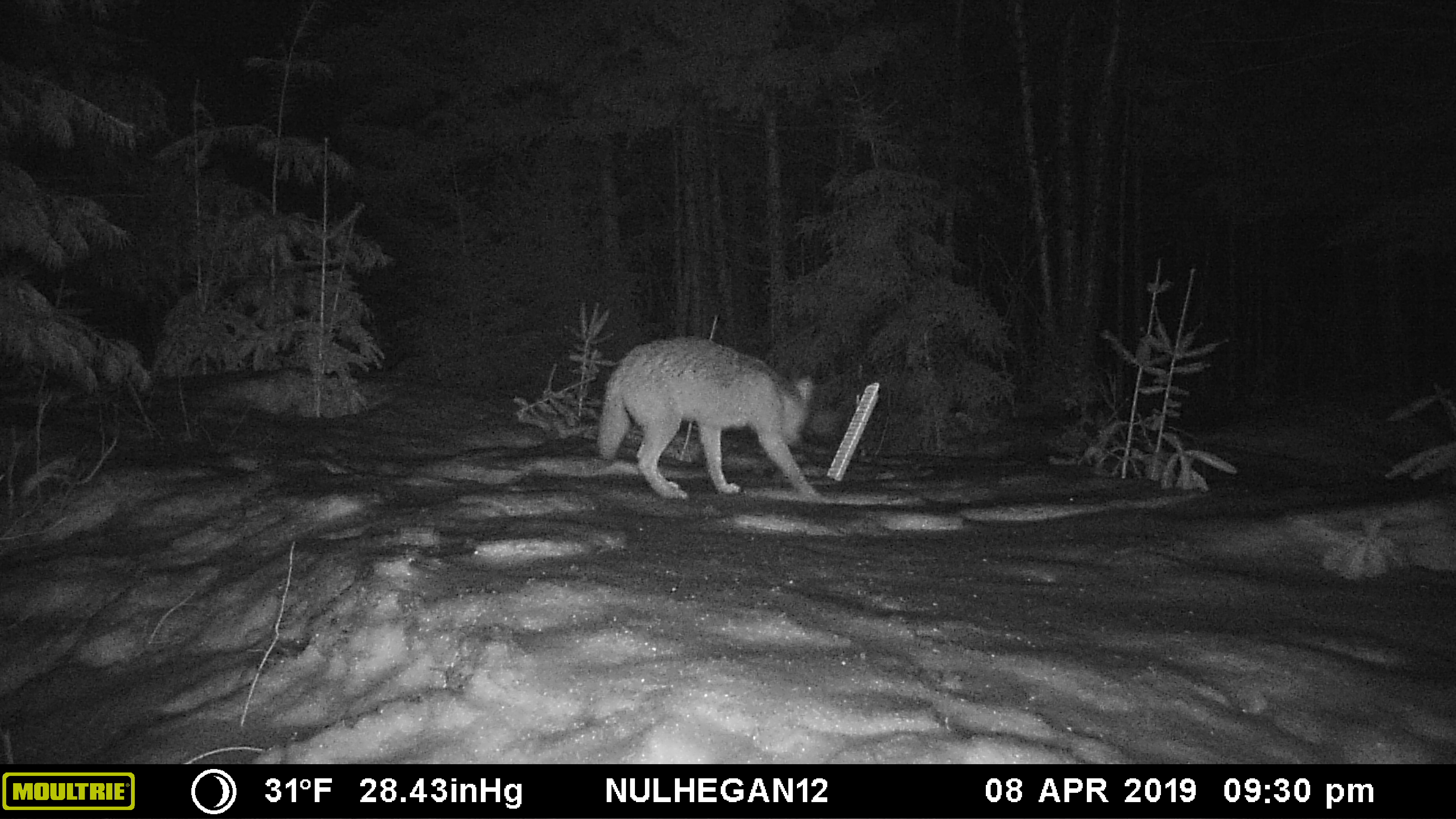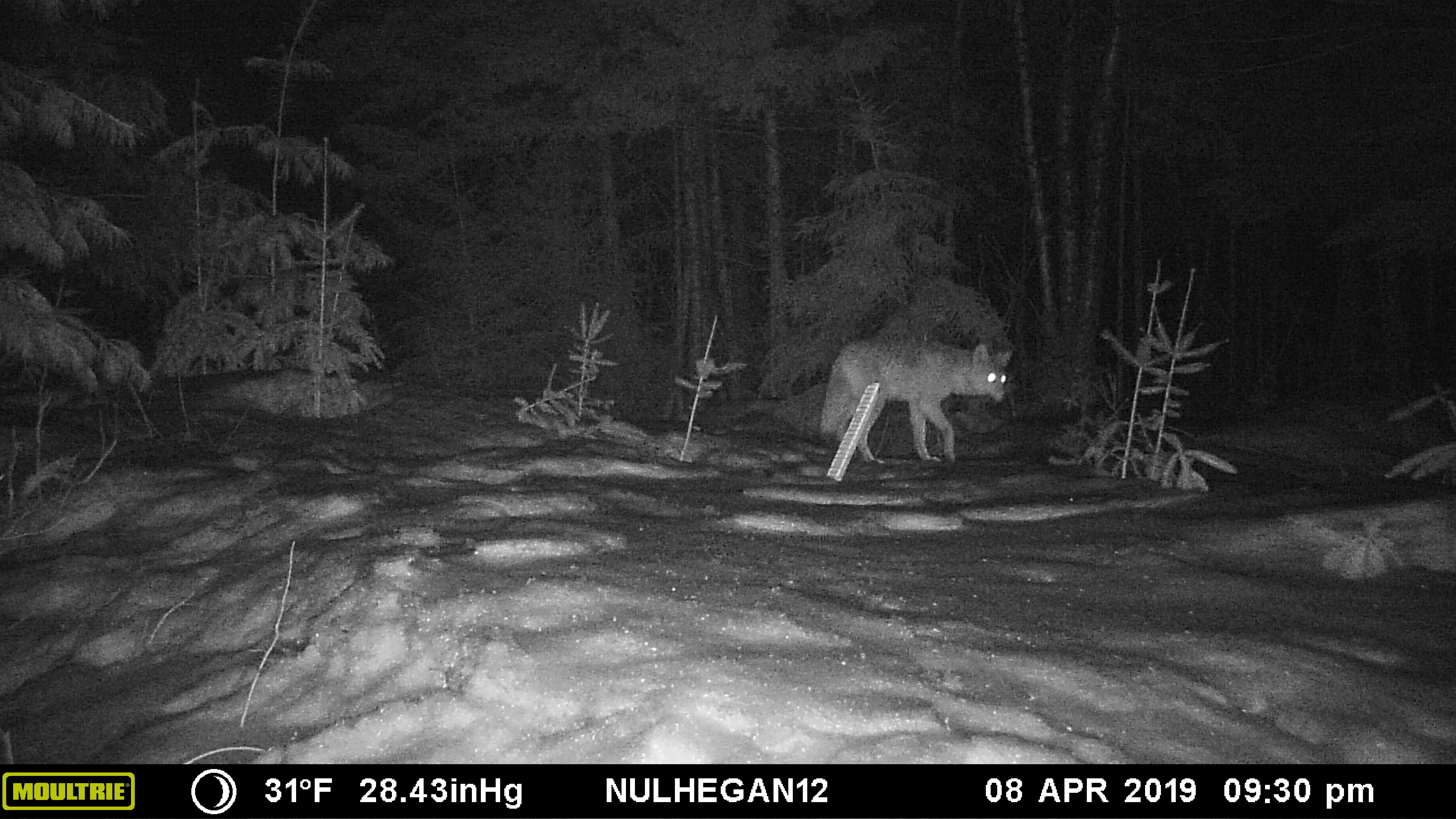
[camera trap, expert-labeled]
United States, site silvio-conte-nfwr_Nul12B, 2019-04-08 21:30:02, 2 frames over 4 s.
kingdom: Animalia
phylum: Chordata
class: Mammalia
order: Carnivora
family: Canidae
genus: Canis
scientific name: Canis latrans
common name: coyote